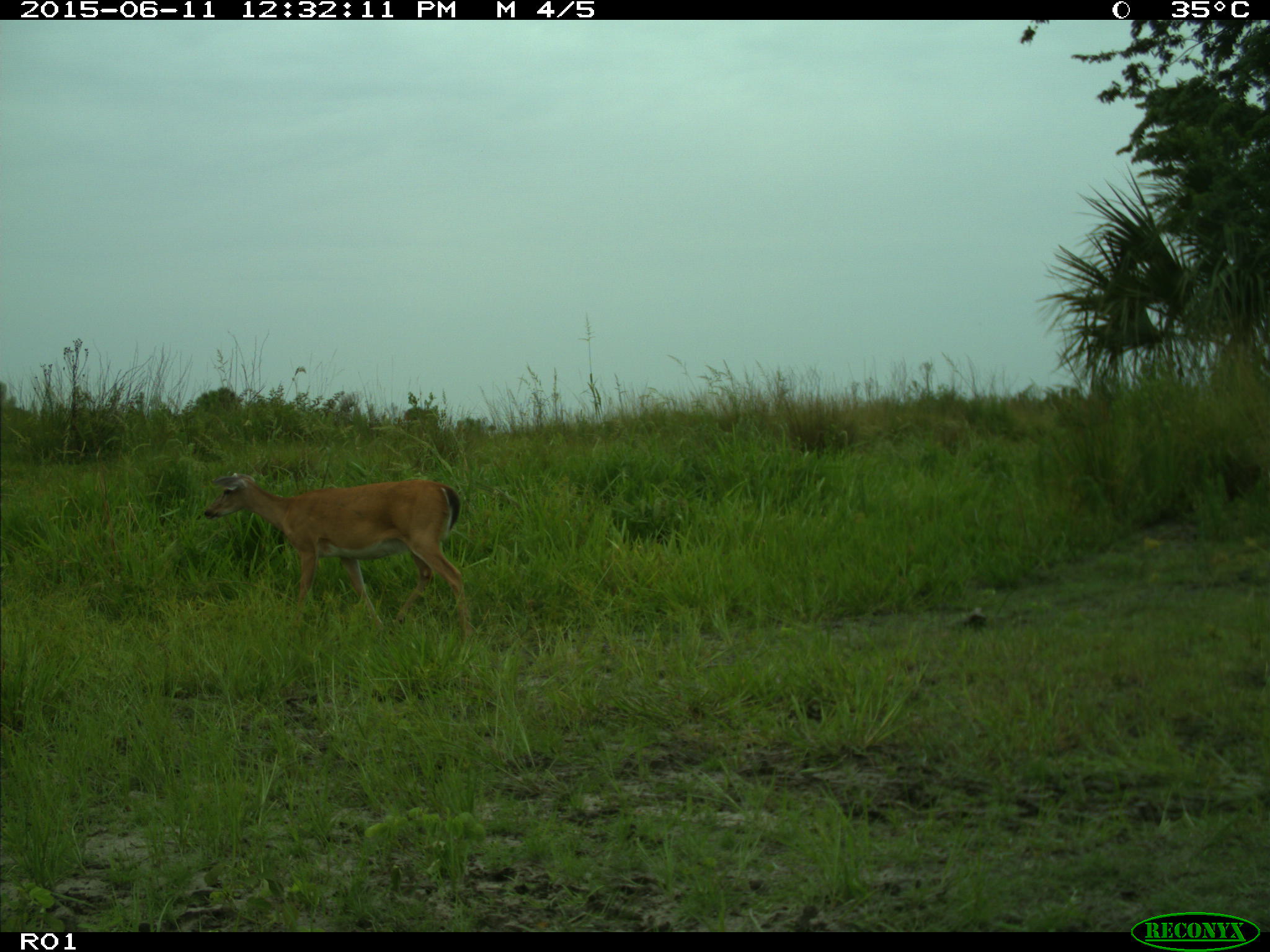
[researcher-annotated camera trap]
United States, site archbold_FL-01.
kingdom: Animalia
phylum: Chordata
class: Mammalia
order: Artiodactyla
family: Cervidae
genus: Odocoileus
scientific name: Odocoileus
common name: deer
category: unidentified deer